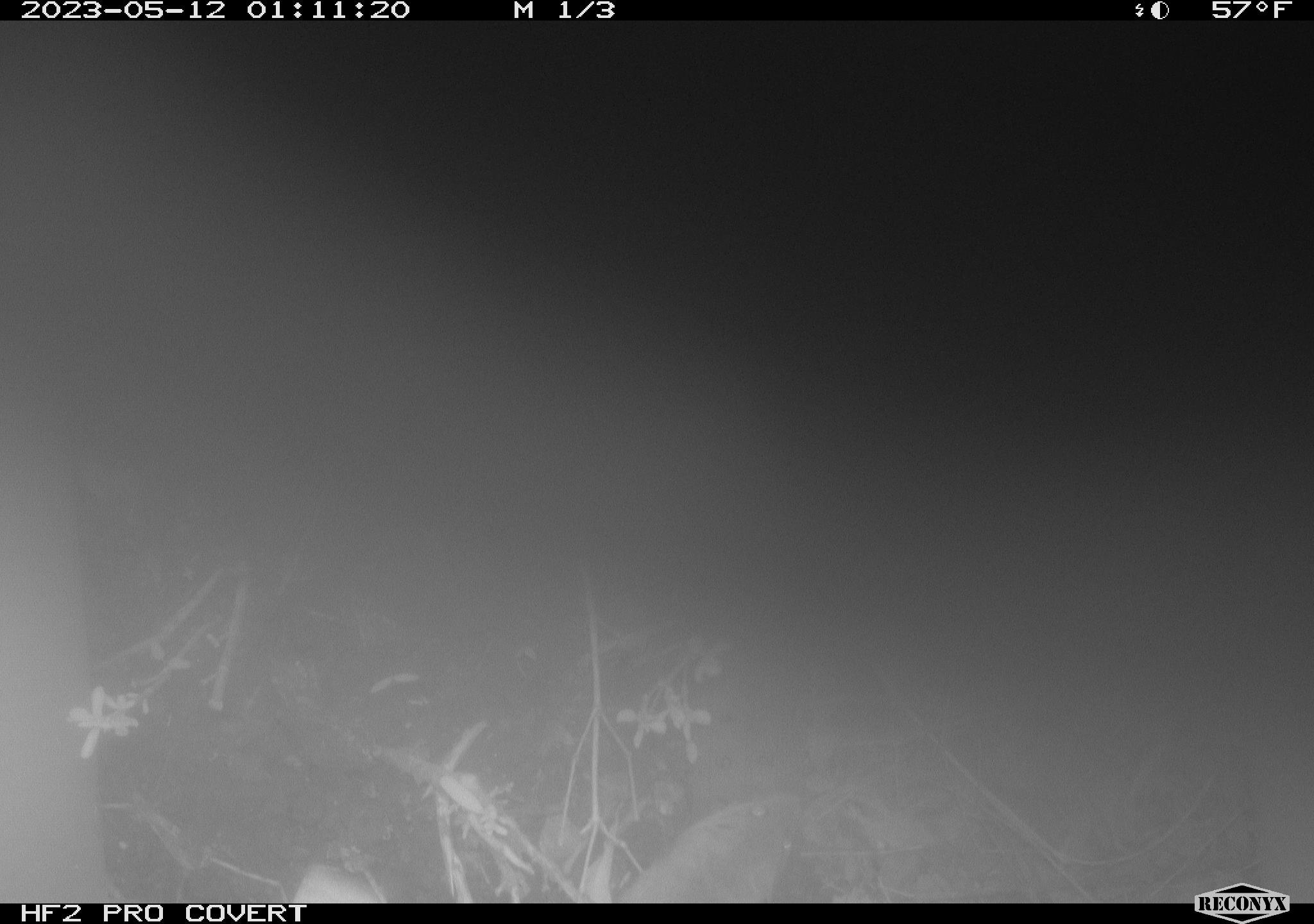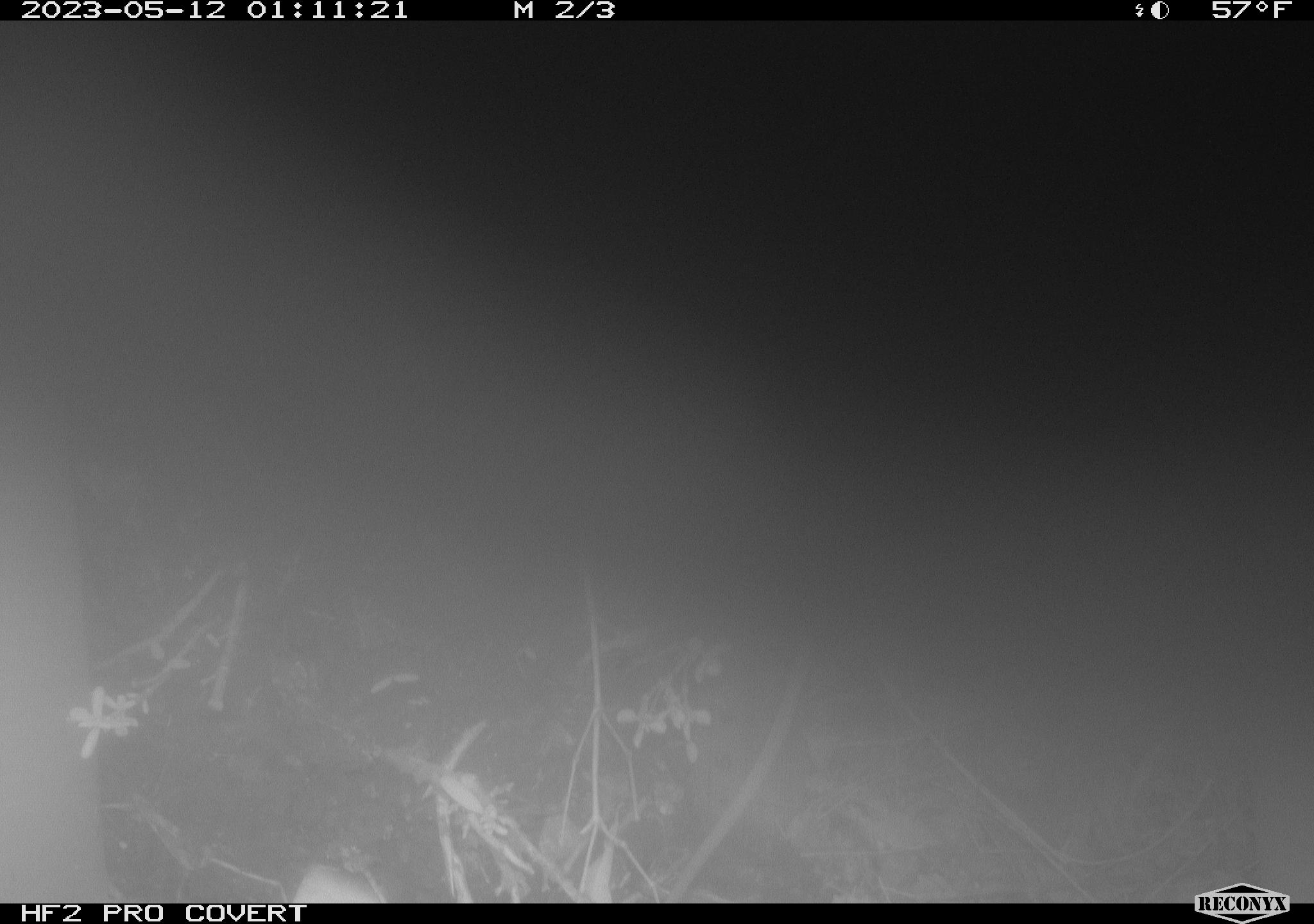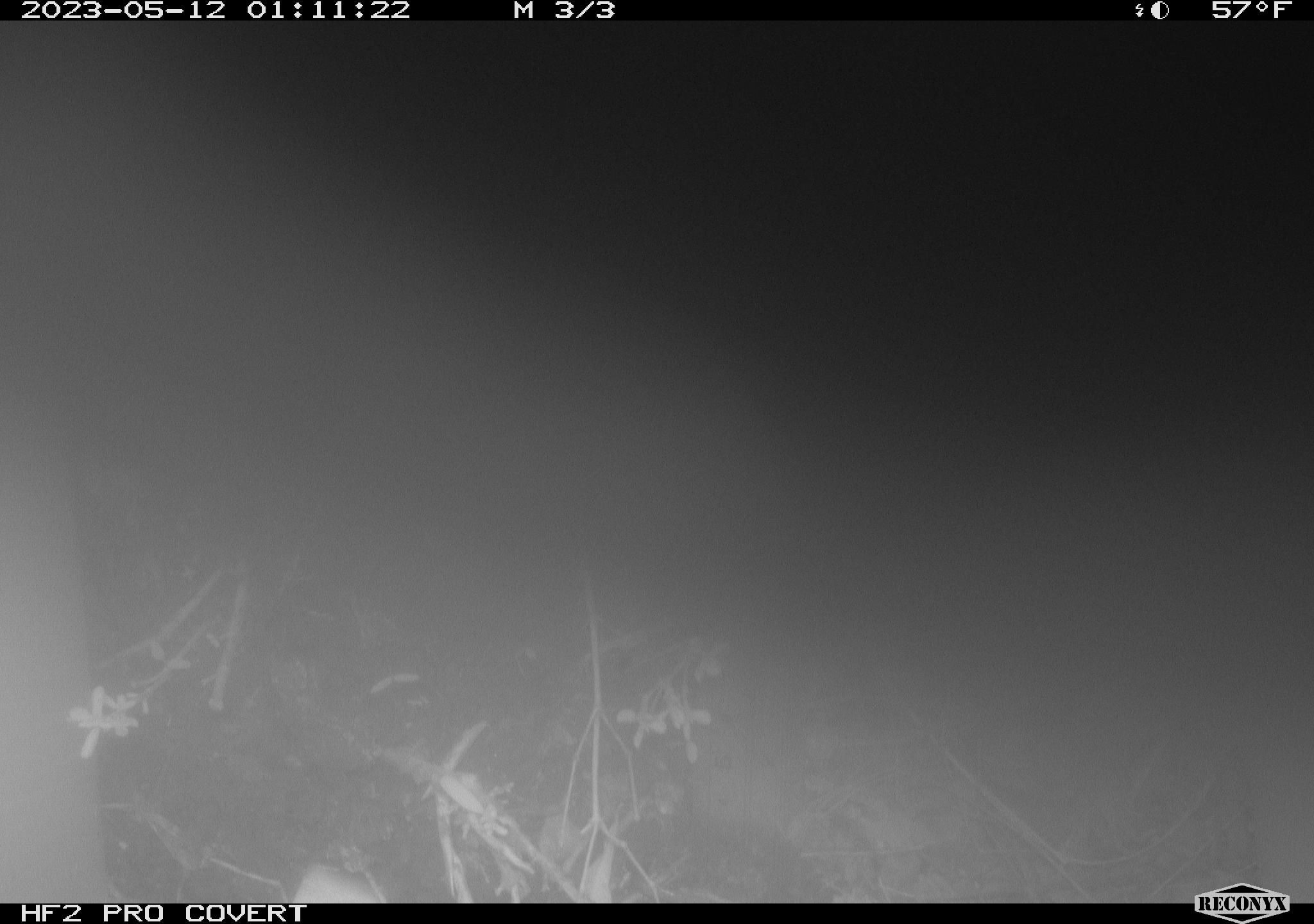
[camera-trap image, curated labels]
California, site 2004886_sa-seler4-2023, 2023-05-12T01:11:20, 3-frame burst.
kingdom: Animalia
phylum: Chordata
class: Mammalia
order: Rodentia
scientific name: Rodentia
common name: mouse species